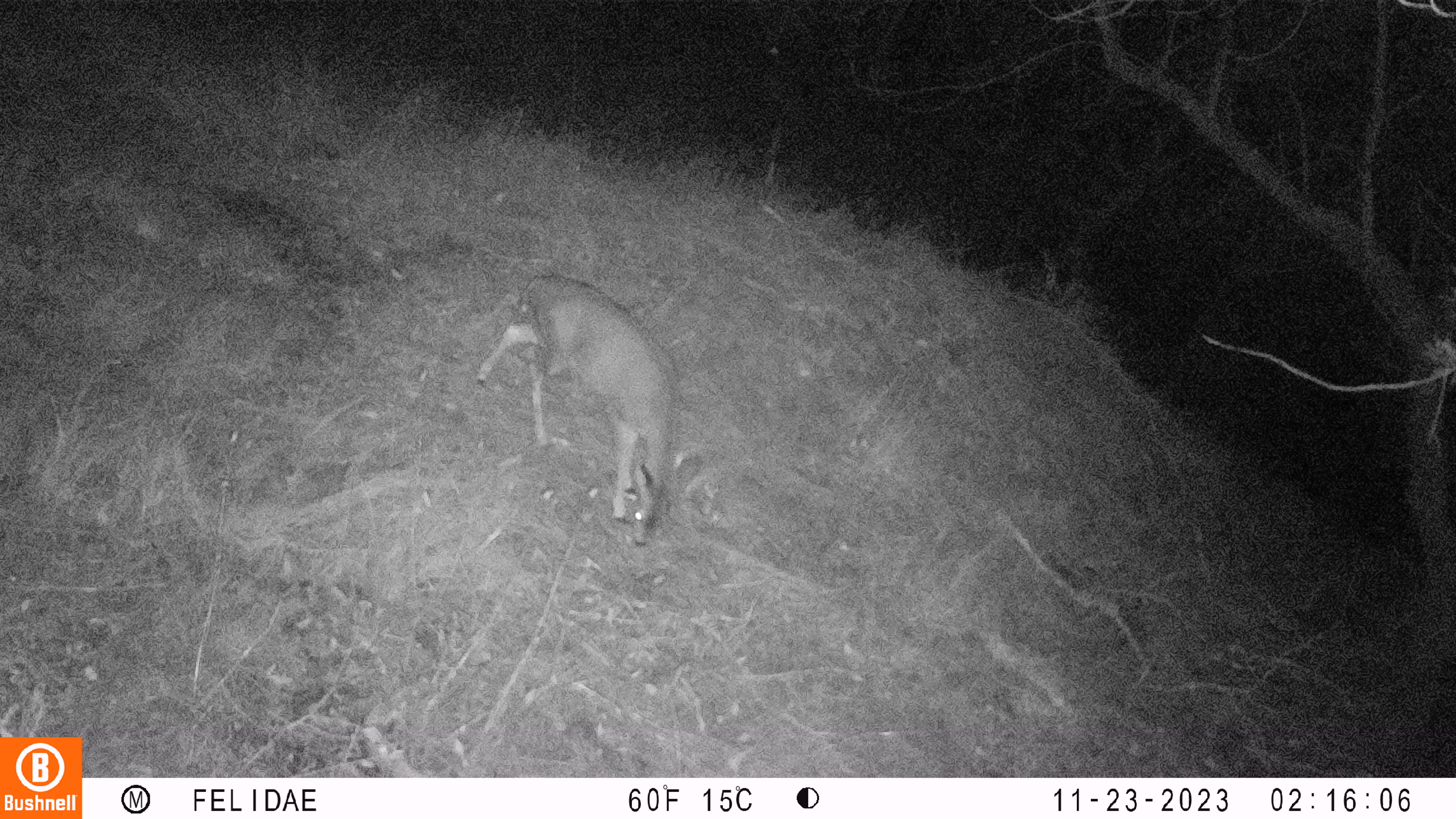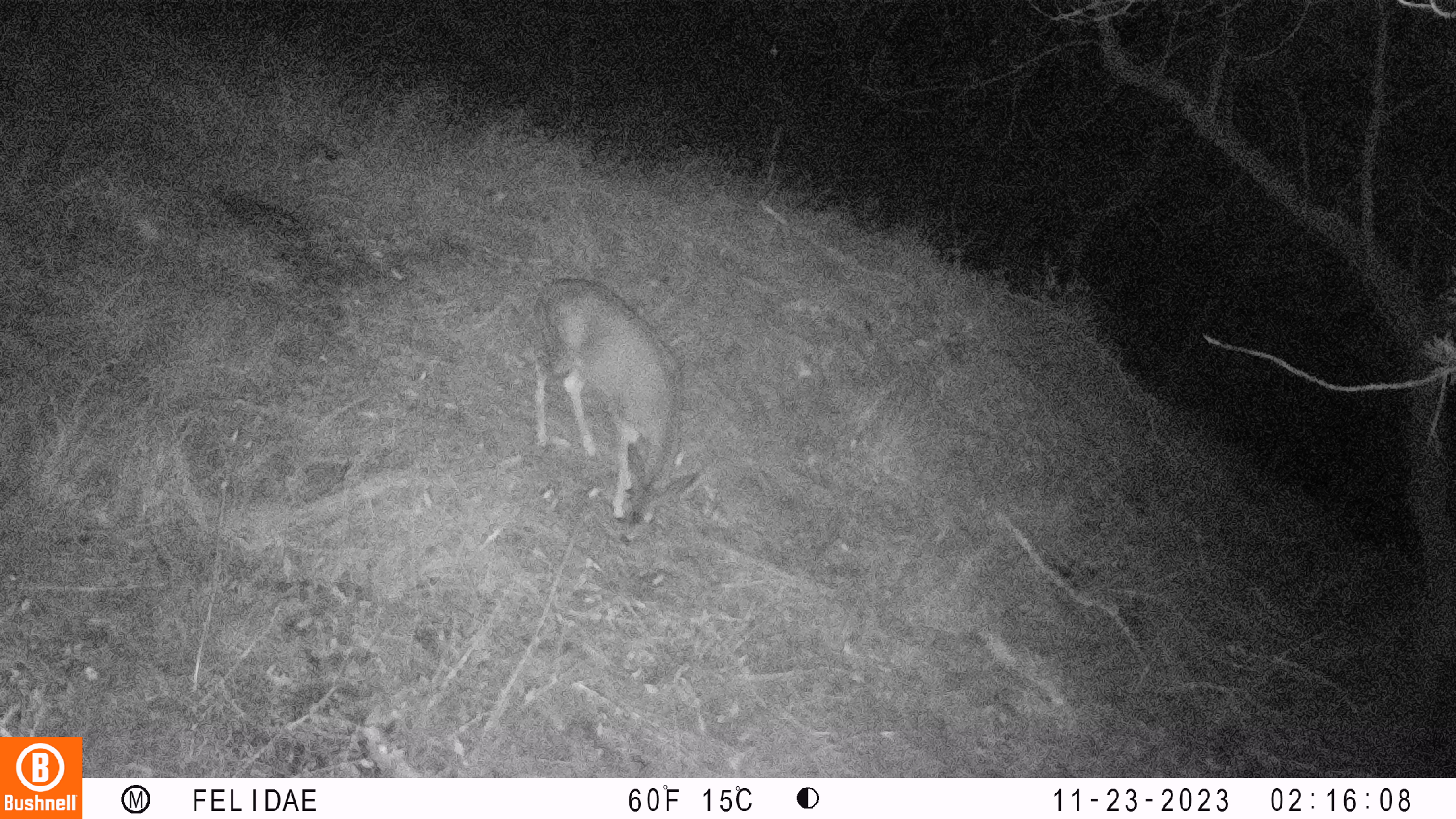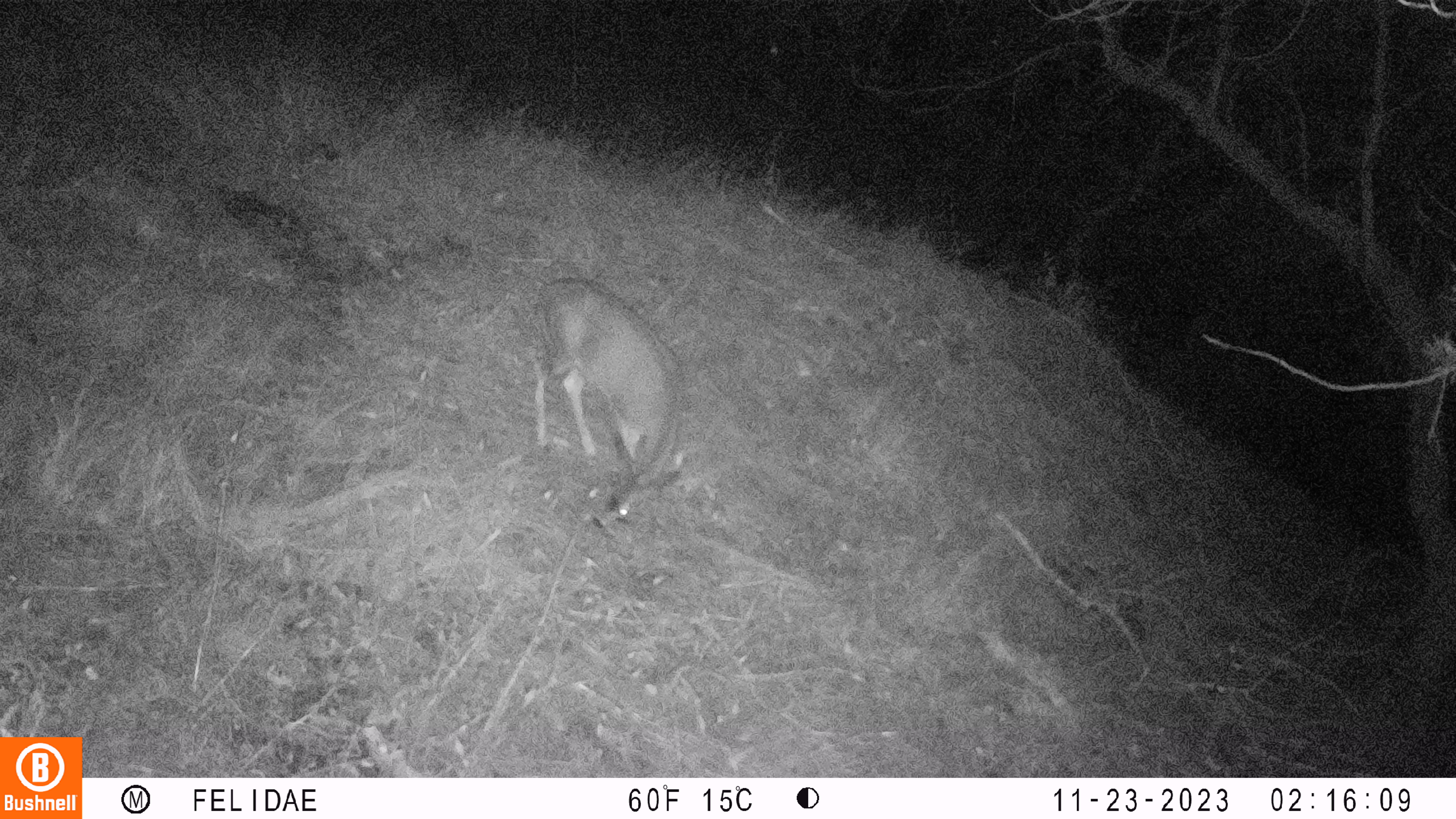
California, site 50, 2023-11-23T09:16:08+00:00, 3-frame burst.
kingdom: Animalia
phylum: Chordata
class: Mammalia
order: Artiodactyla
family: Cervidae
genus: Odocoileus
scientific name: Odocoileus hemionus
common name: mule deer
Mule deer (Odocoileus hemionus).